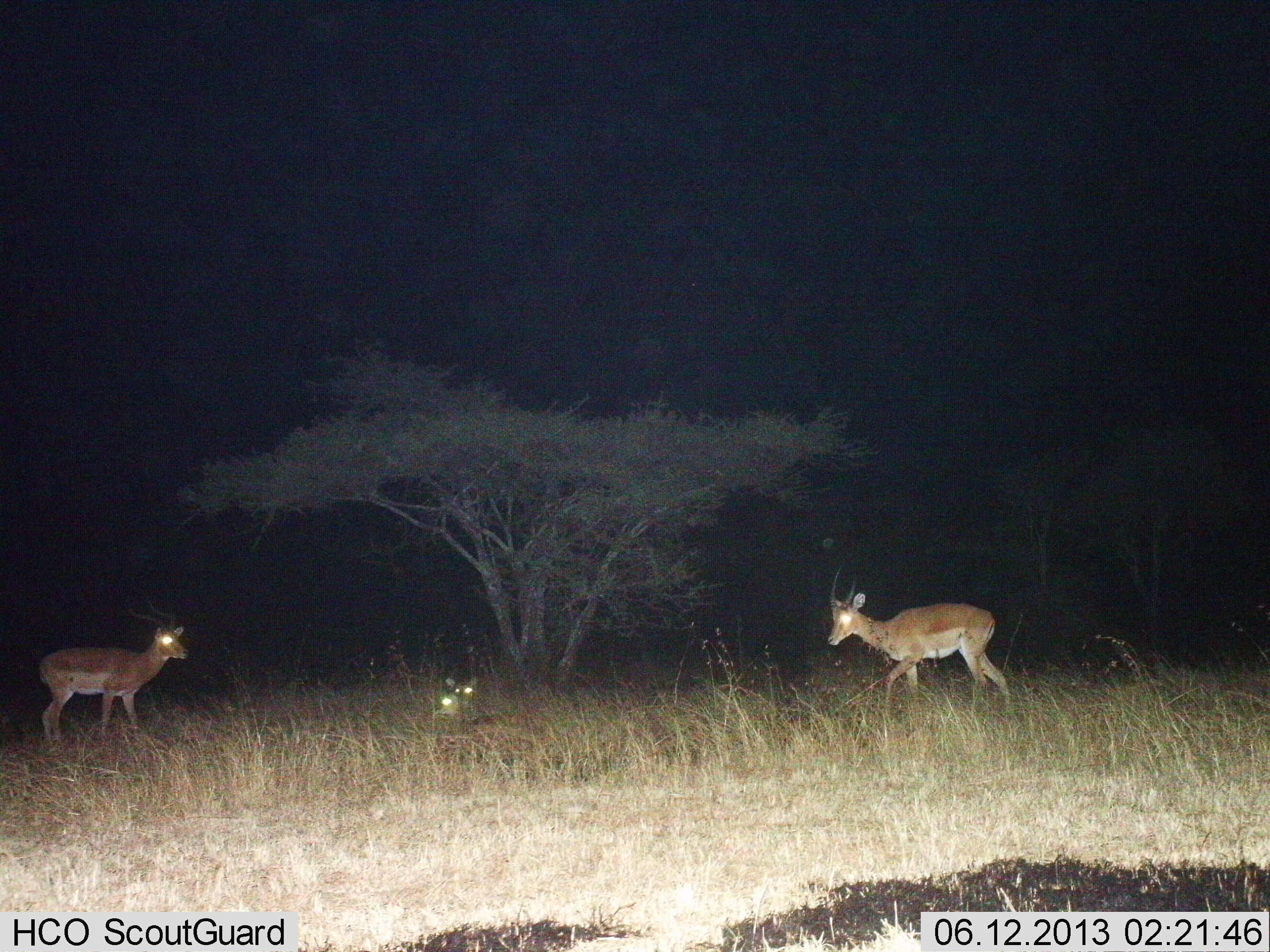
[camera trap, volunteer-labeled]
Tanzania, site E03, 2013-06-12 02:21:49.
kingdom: Animalia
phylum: Chordata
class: Mammalia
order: Artiodactyla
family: Bovidae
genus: Aepyceros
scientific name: Aepyceros melampus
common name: impala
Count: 3.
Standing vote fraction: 85%.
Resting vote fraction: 70%.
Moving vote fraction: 45%.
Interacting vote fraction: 0%.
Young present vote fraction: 30%.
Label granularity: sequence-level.